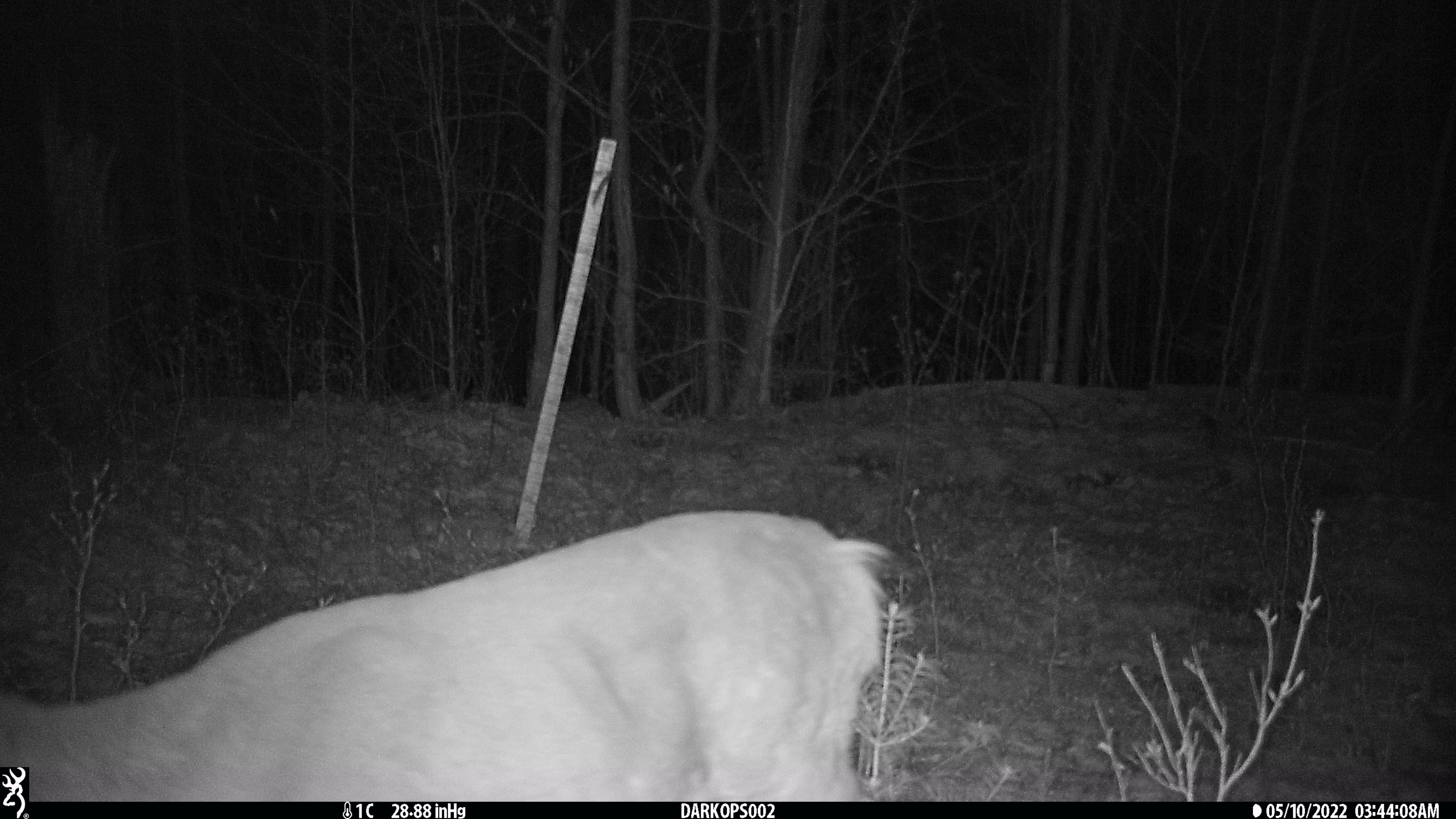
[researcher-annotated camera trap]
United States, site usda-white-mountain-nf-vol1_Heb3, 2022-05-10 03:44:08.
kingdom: Animalia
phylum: Chordata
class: Mammalia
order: Artiodactyla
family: Cervidae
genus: Odocoileus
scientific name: Odocoileus virginianus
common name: white-tailed deer